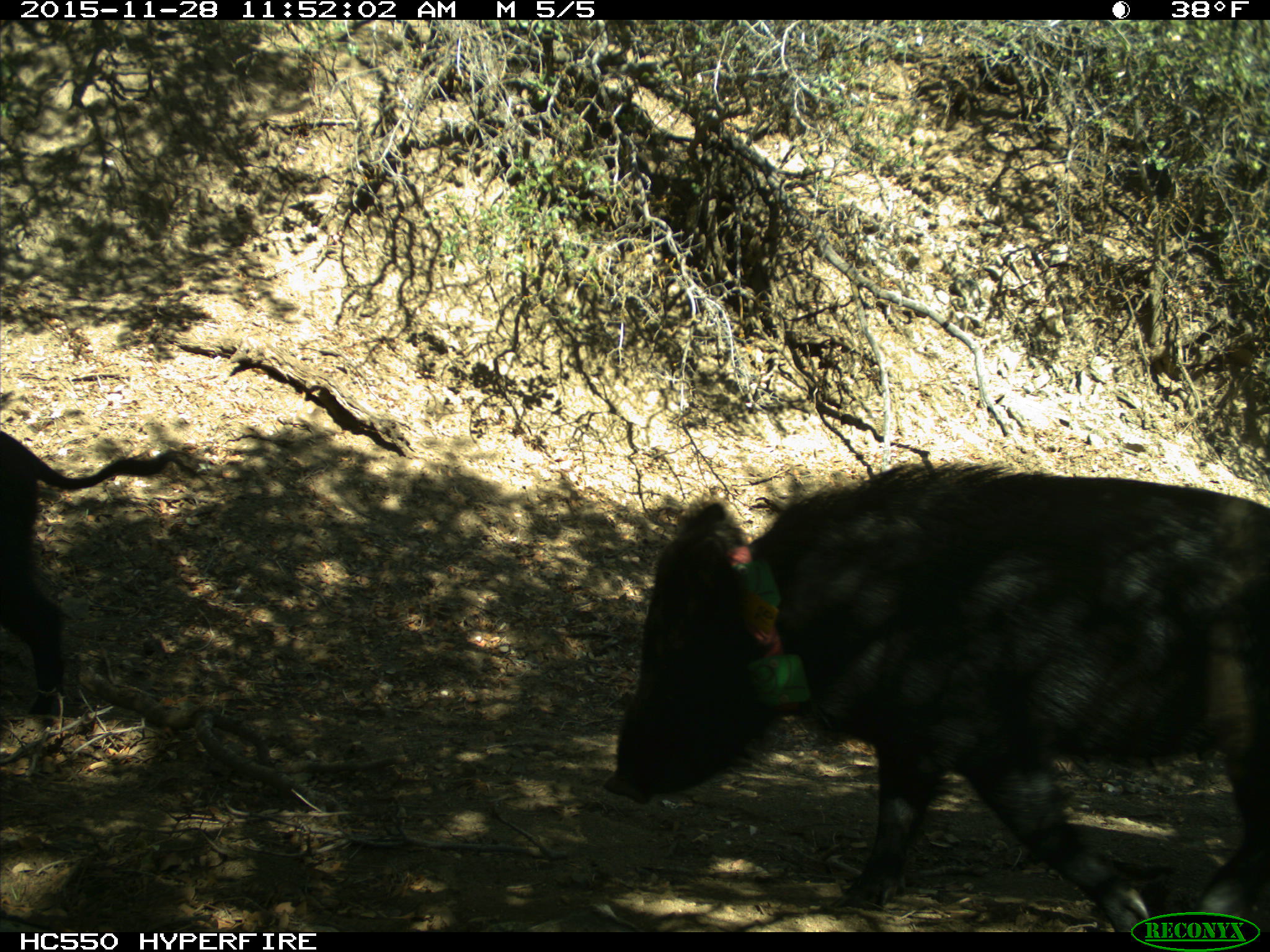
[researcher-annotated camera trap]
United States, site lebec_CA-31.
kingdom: Animalia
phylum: Chordata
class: Mammalia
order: Artiodactyla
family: Suidae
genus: Sus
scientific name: Sus scrofa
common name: wild boar